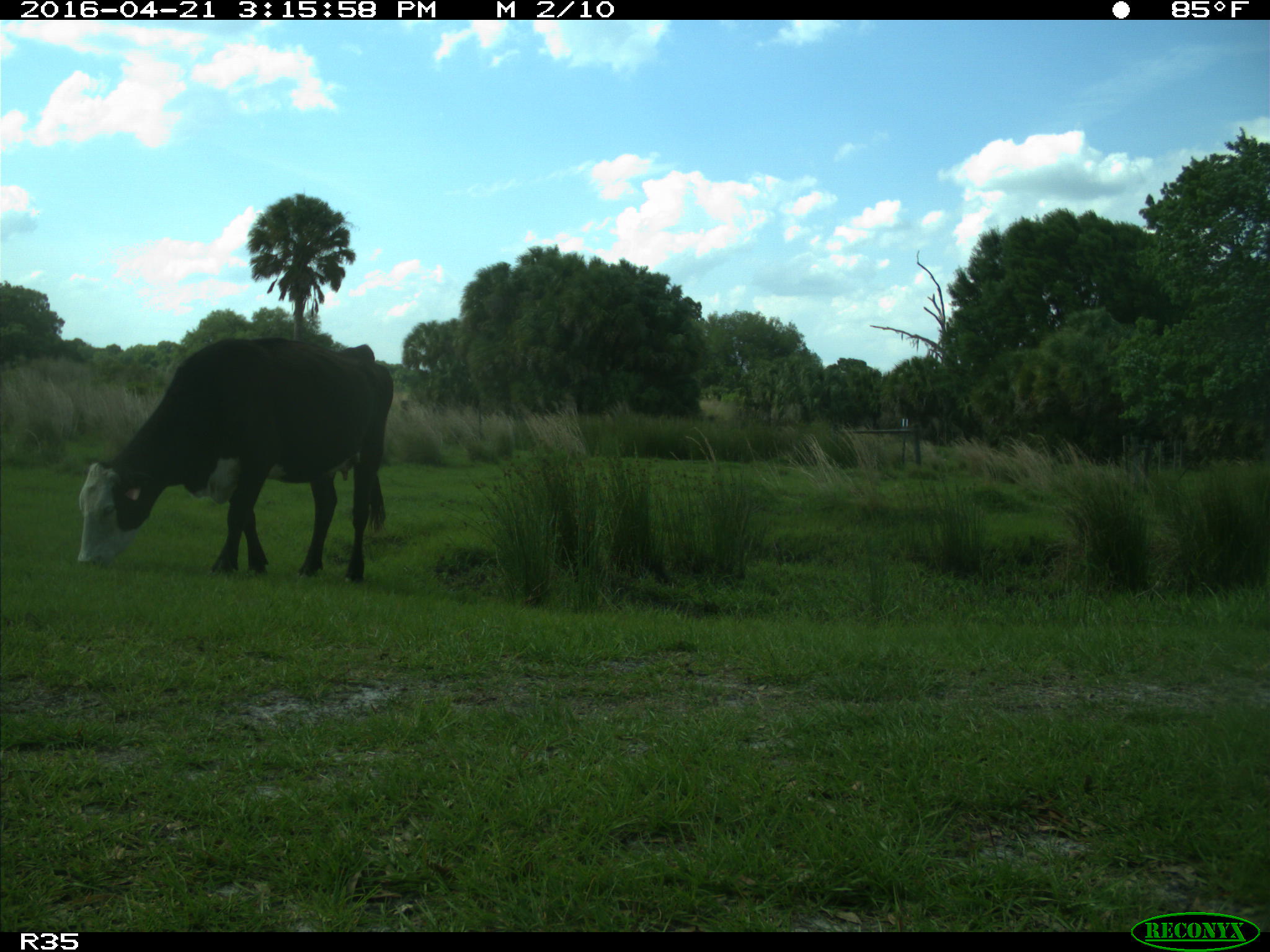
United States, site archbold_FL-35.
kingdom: Animalia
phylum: Chordata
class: Mammalia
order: Artiodactyla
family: Bovidae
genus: Bos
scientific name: Bos taurus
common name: domestic cow